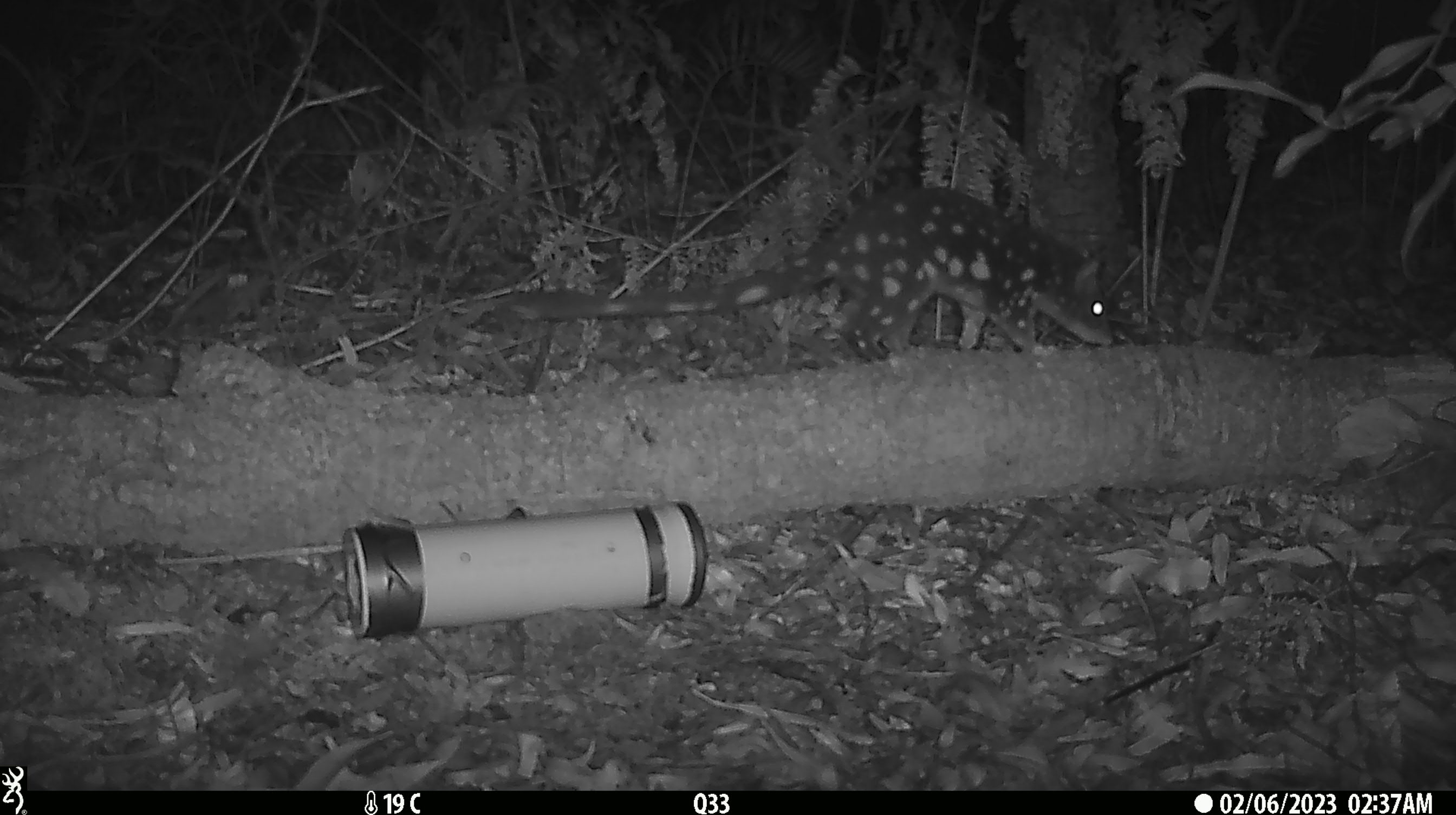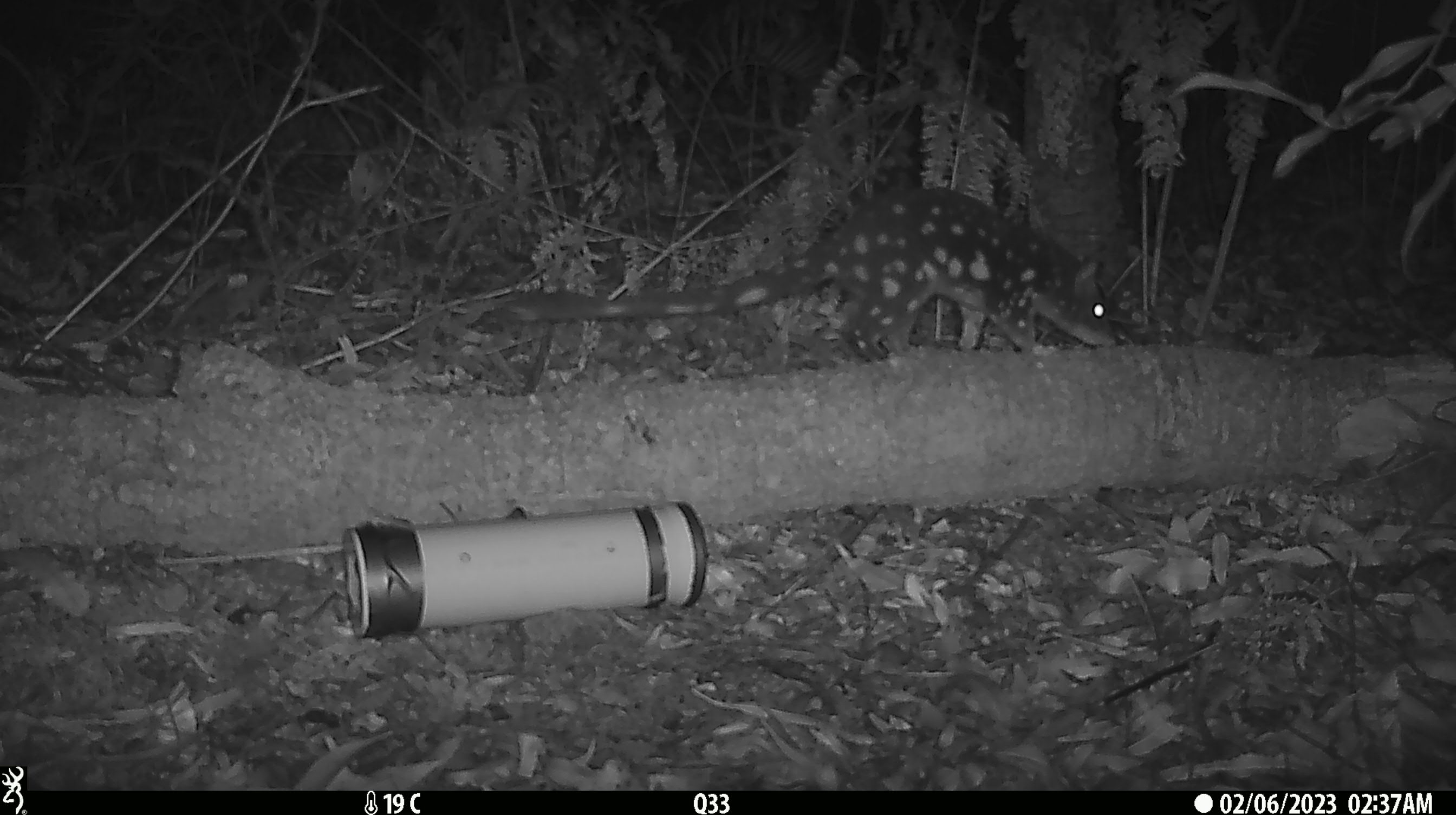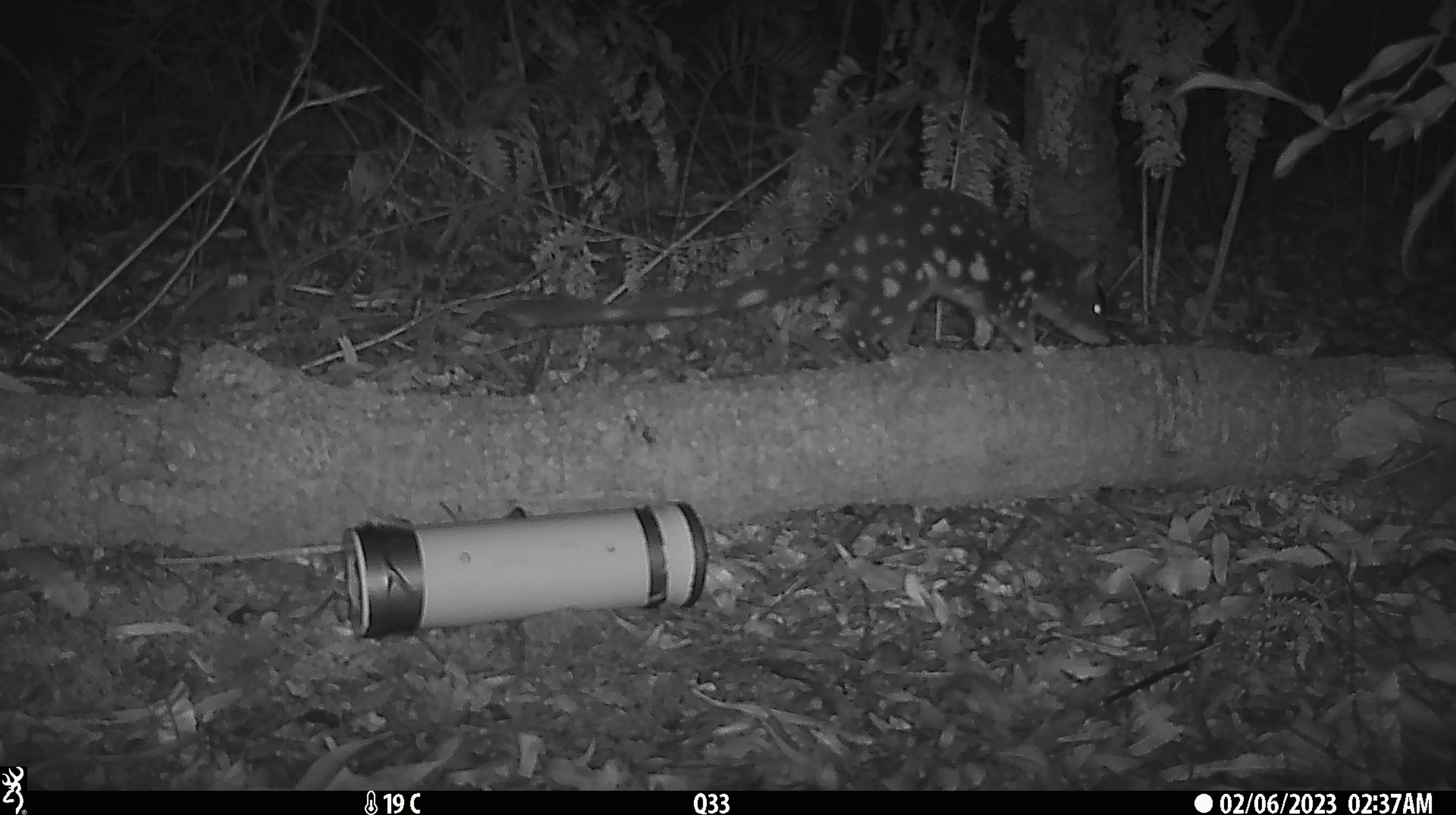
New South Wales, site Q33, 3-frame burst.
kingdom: Animalia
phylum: Chordata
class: Mammalia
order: Dasyuromorphia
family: Dasyuridae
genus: Dasyurus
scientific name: Dasyurus maculatus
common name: spotted-tailed quoll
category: quoll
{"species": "quoll (spotted-tailed quoll) (Dasyurus maculatus)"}